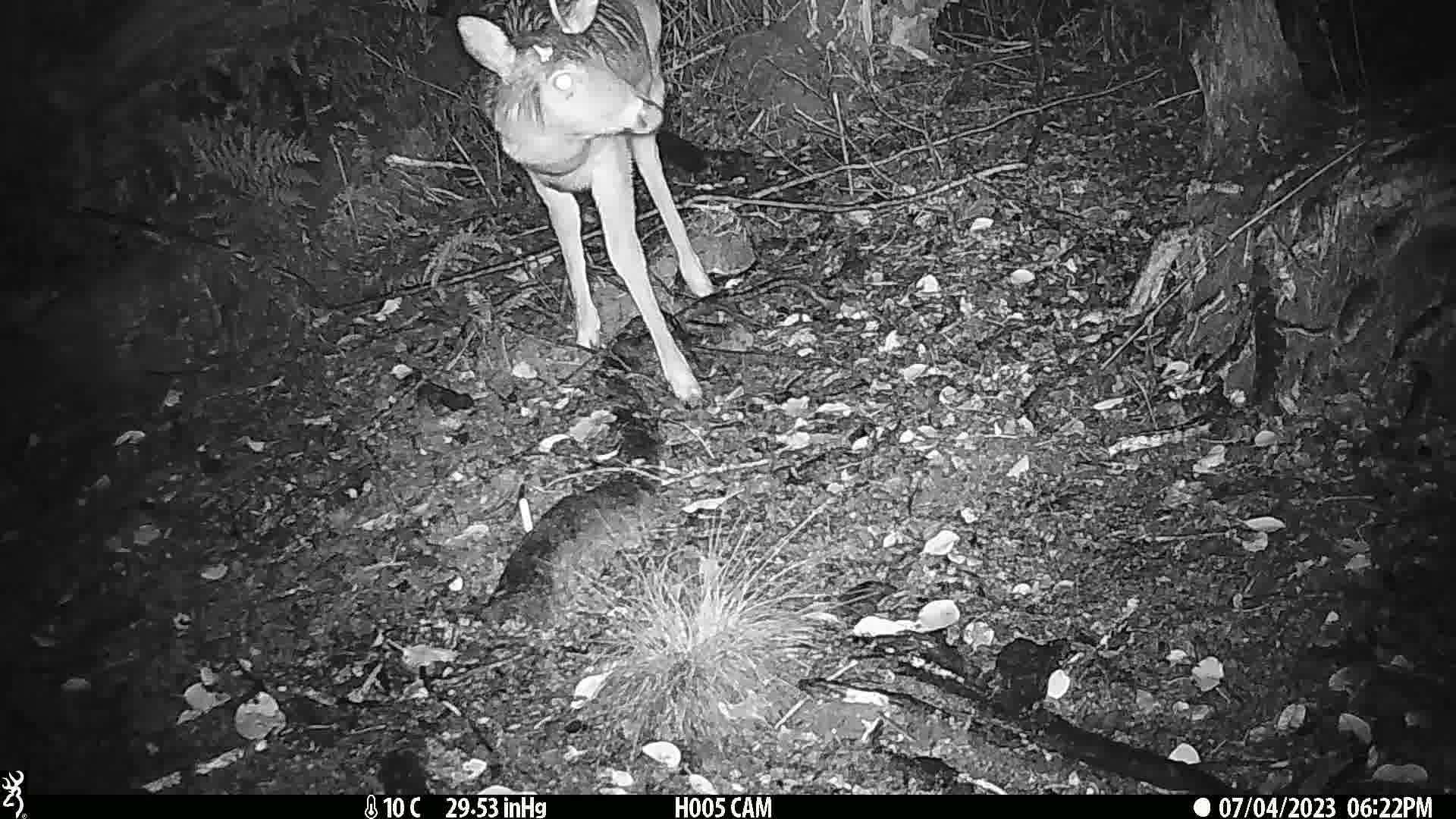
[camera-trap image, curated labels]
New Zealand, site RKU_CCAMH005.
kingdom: Animalia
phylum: Chordata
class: Mammalia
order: Artiodactyla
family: Cervidae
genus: Odocoileus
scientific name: Odocoileus virginianus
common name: white-tailed deer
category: white tailed deer